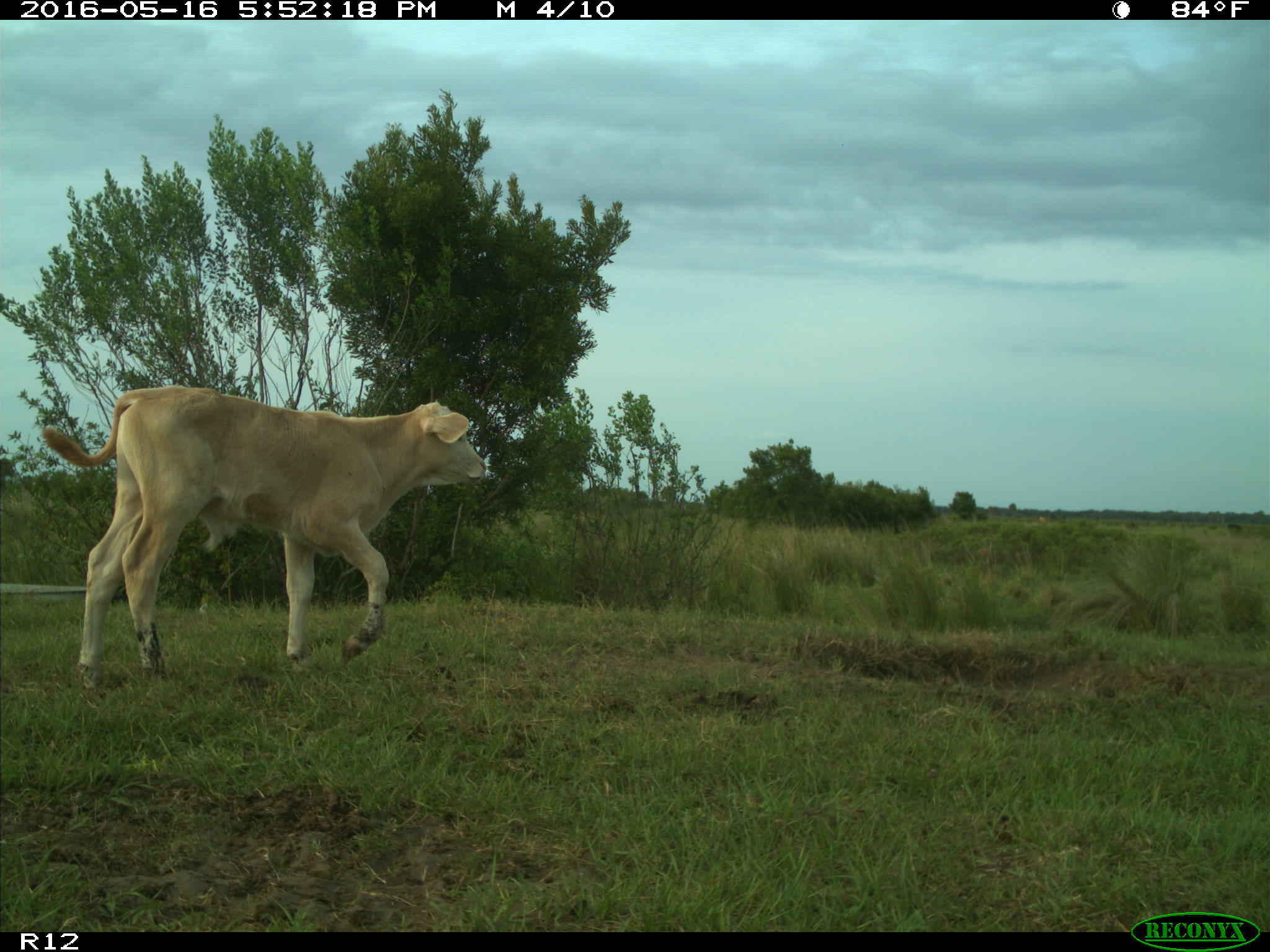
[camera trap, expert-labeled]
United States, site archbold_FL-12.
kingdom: Animalia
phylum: Chordata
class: Mammalia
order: Artiodactyla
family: Bovidae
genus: Bos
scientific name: Bos taurus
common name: domestic cow